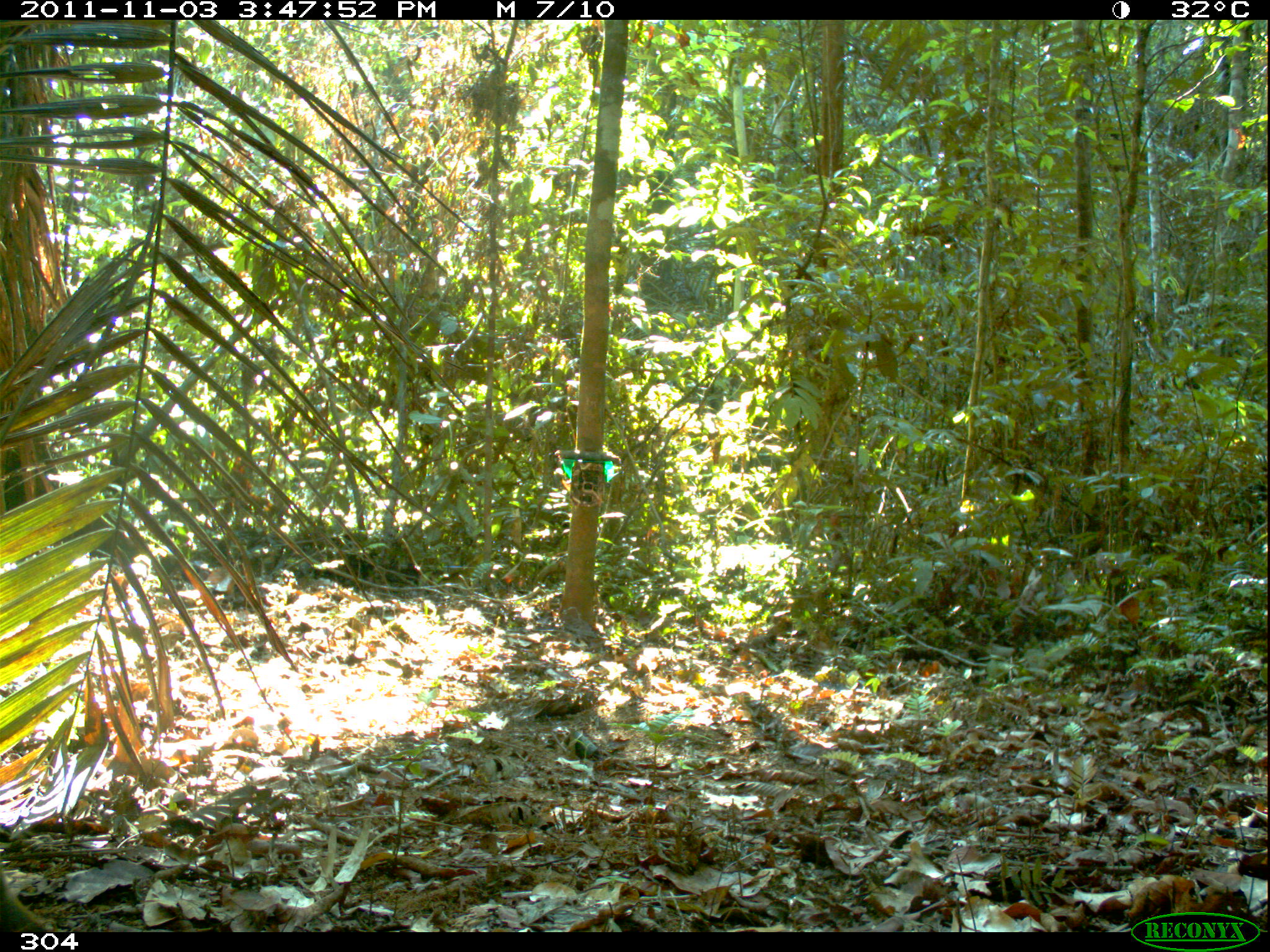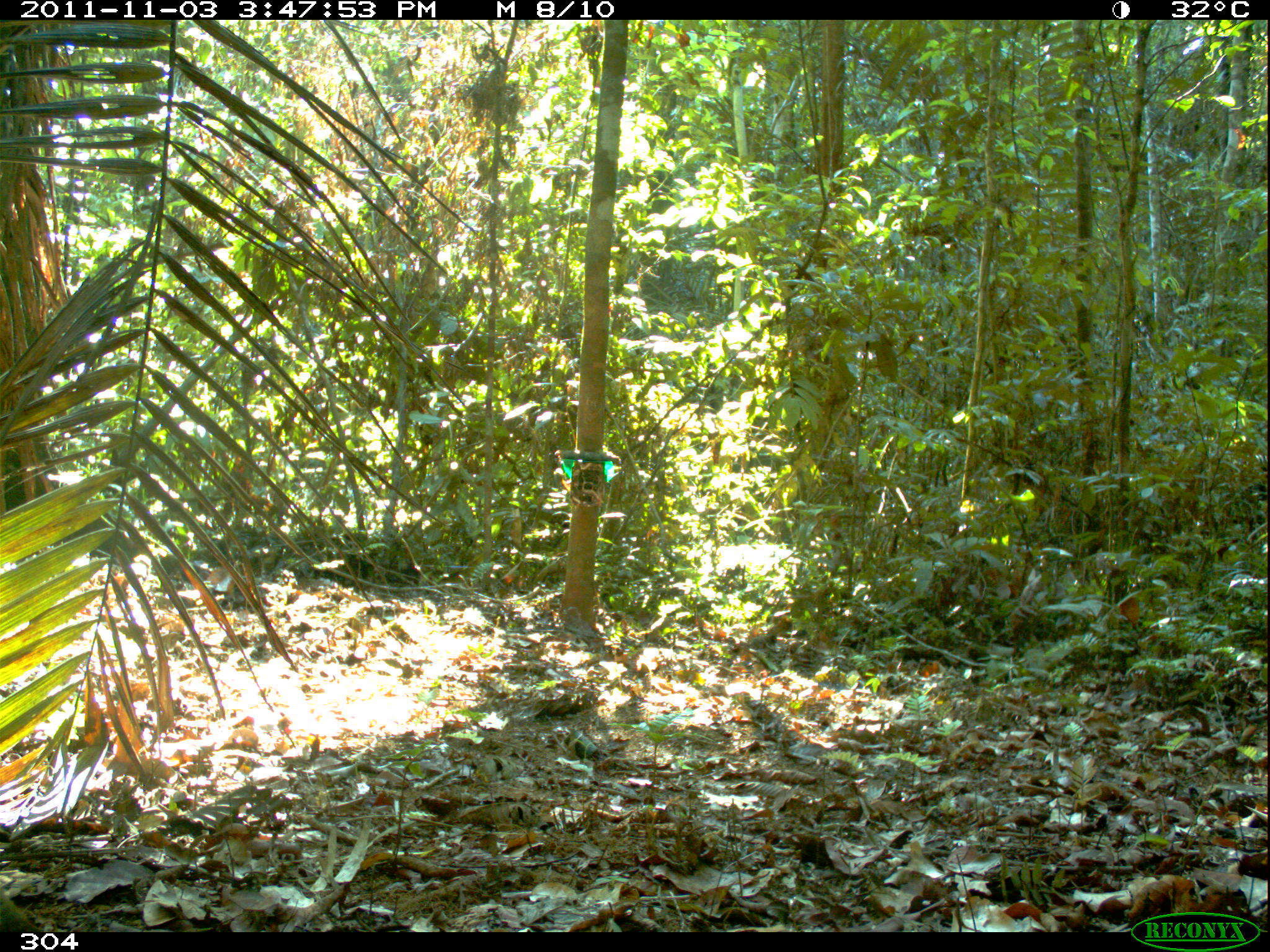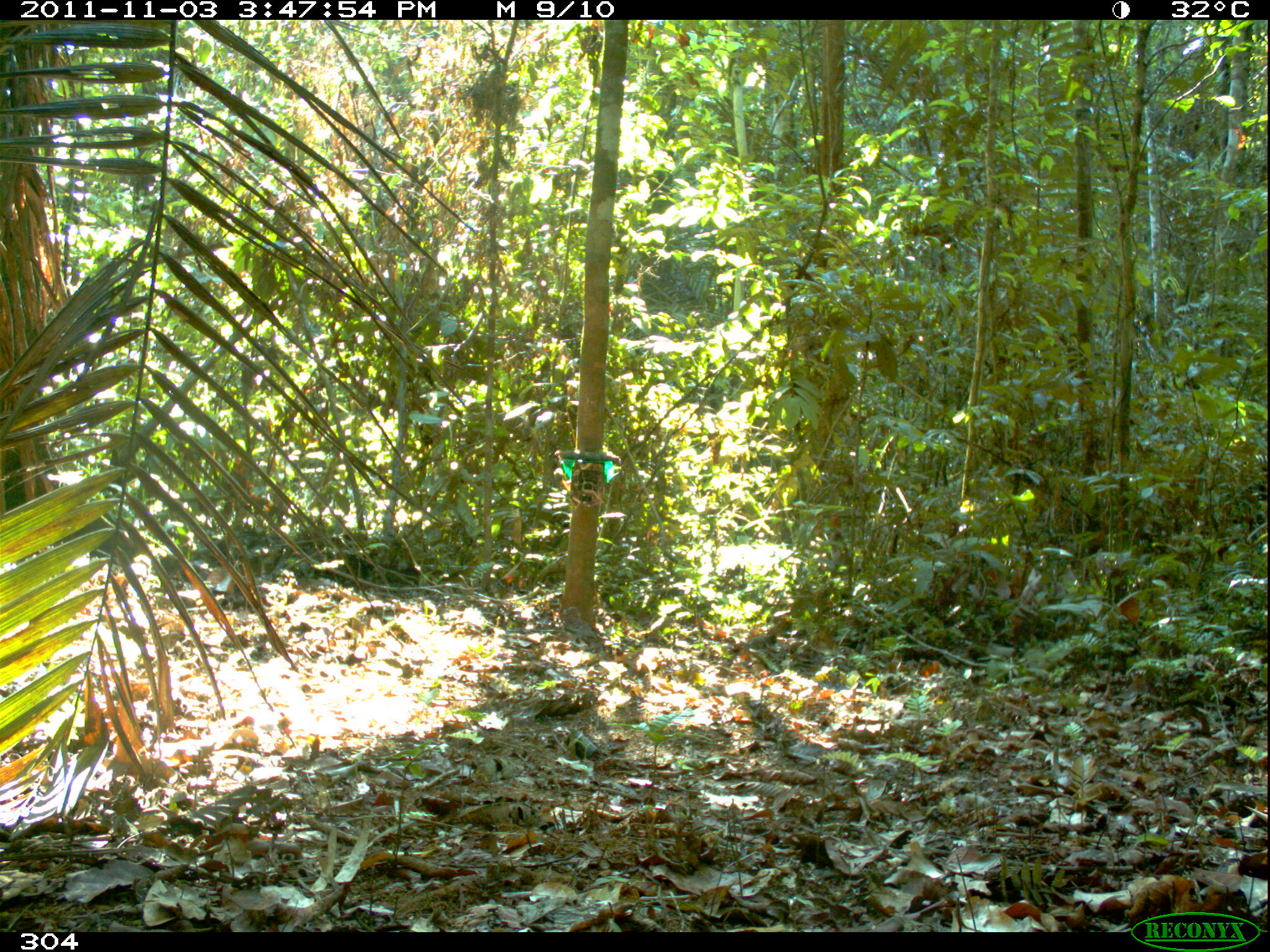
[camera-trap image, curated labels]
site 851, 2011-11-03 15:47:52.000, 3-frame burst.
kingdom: Animalia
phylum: Chordata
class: Mammalia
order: Rodentia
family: Dasyproctidae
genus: Dasyprocta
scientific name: Dasyprocta punctata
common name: central american agouti